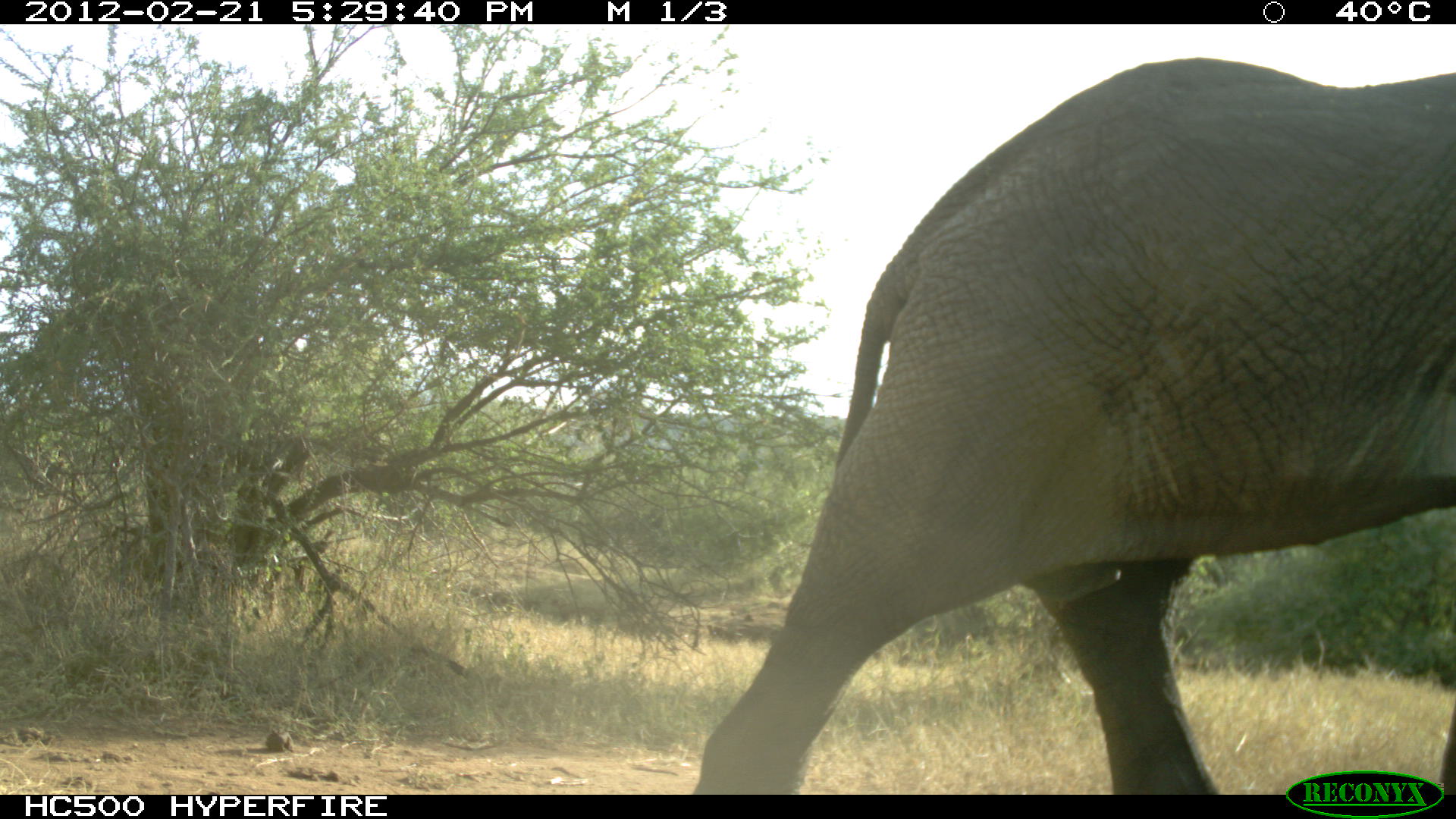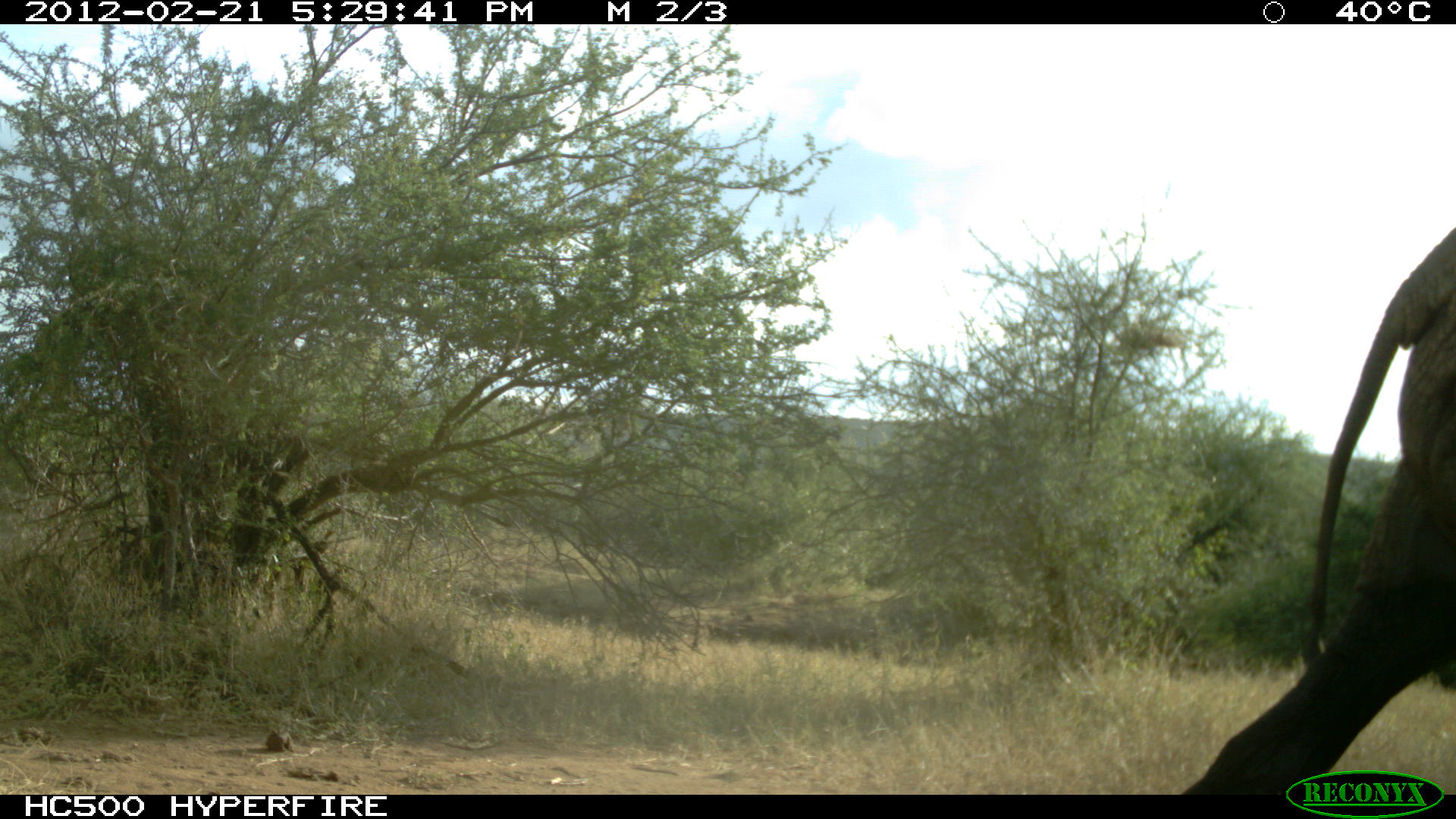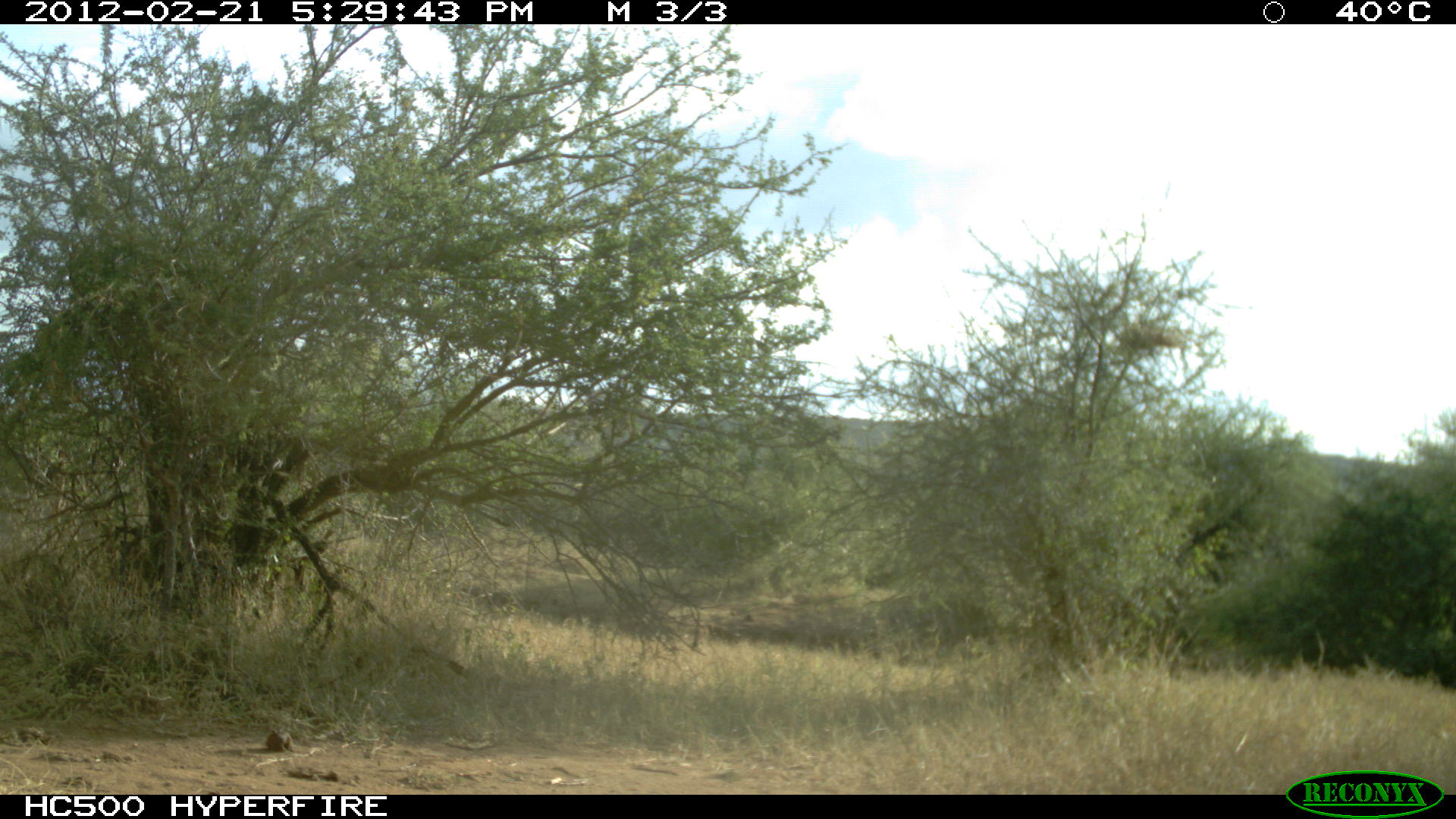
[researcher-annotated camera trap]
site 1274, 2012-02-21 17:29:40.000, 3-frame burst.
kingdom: Animalia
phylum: Chordata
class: Mammalia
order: Proboscidea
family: Elephantidae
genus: Loxodonta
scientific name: Loxodonta africana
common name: african bush elephant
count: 1